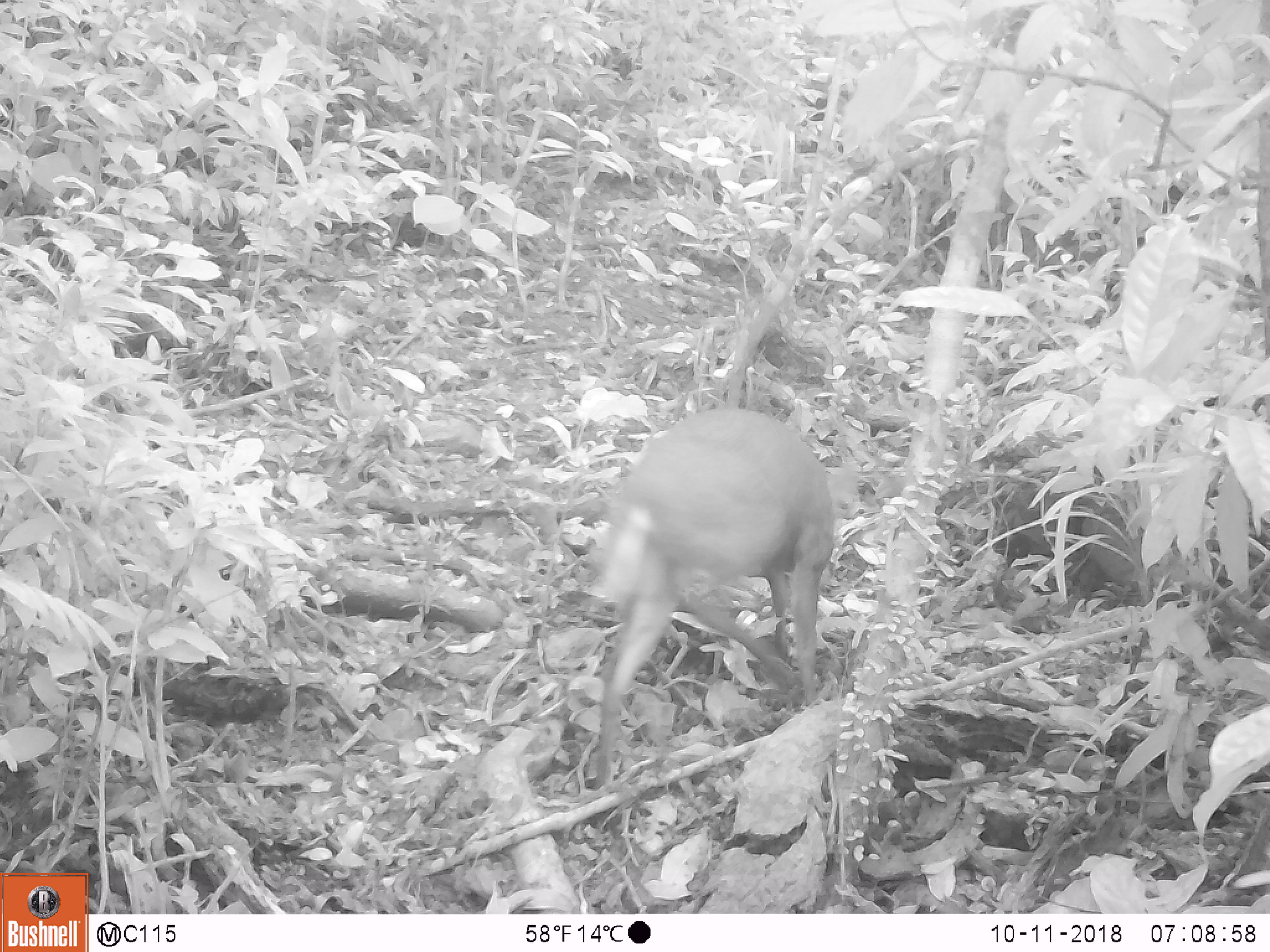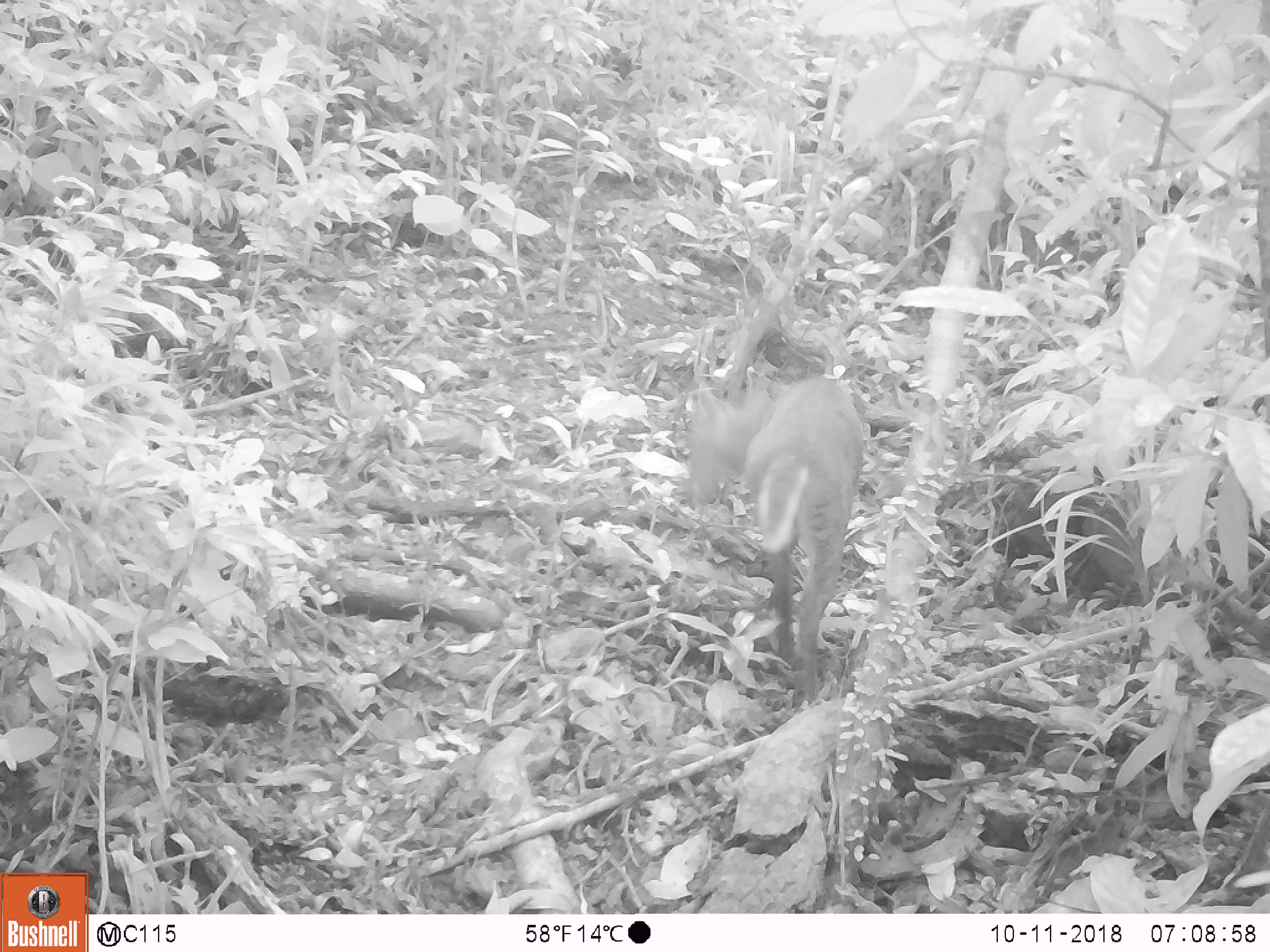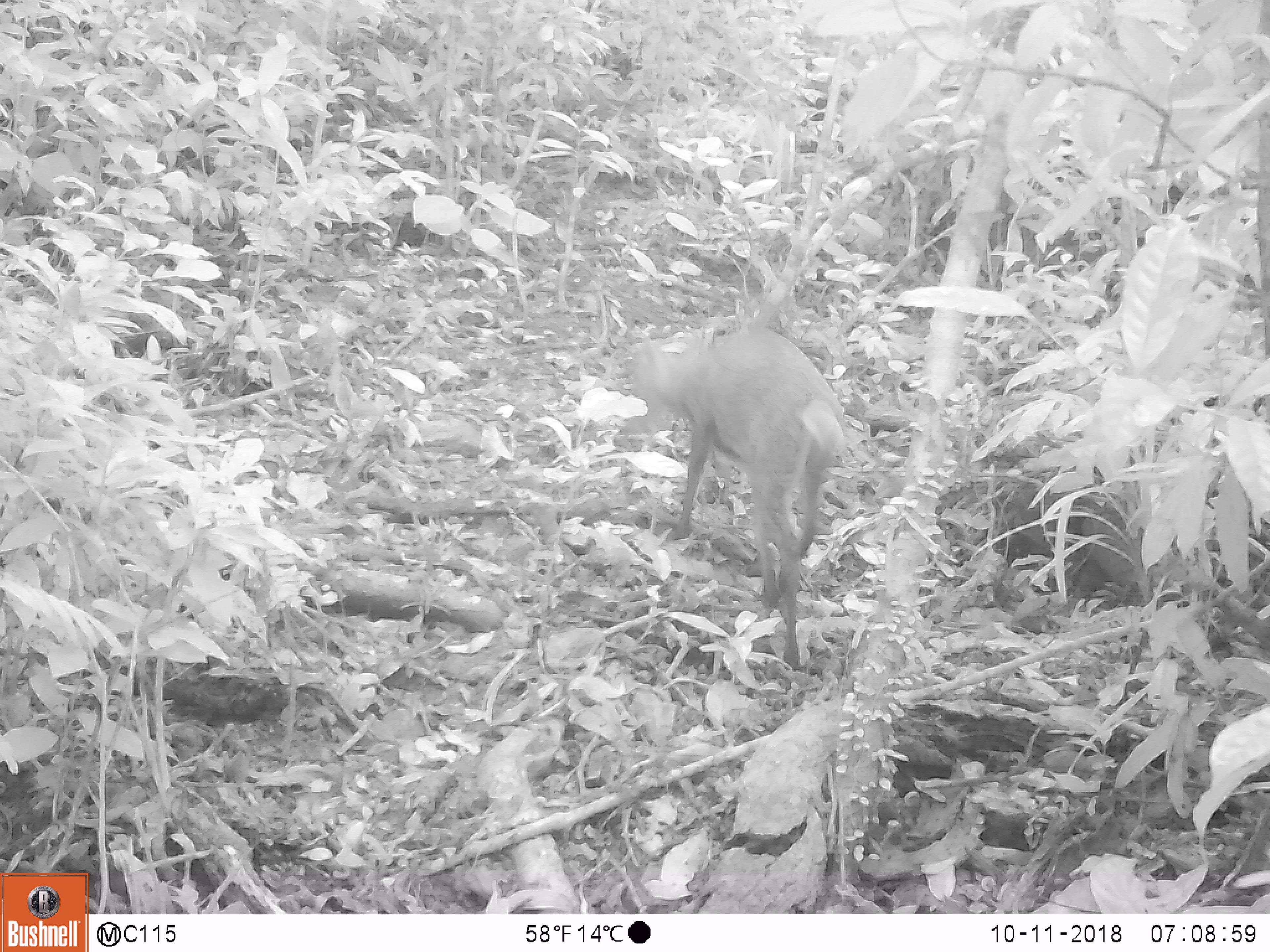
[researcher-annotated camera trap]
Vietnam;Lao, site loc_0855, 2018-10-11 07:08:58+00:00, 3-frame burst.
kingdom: Animalia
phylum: Chordata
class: Mammalia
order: Artiodactyla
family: Cervidae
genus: Muntiacus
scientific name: Muntiacus rooseveltorum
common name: roosevelt's muntjac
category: roosevelts muntjac group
Roosevelts muntjac group (roosevelt's muntjac) (Muntiacus rooseveltorum). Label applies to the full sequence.